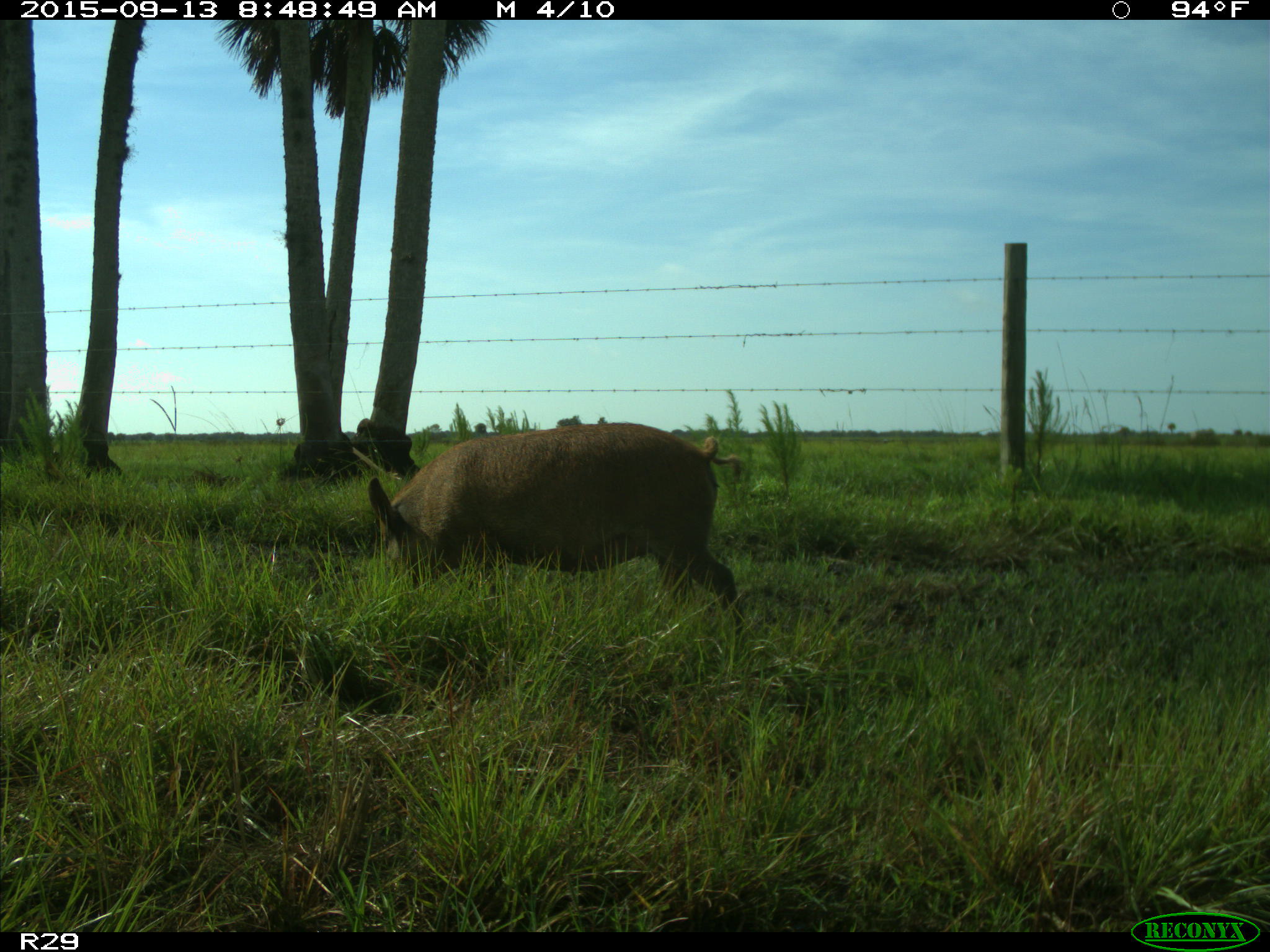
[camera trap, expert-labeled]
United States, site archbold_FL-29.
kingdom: Animalia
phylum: Chordata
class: Mammalia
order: Artiodactyla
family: Suidae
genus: Sus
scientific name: Sus scrofa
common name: wild boar